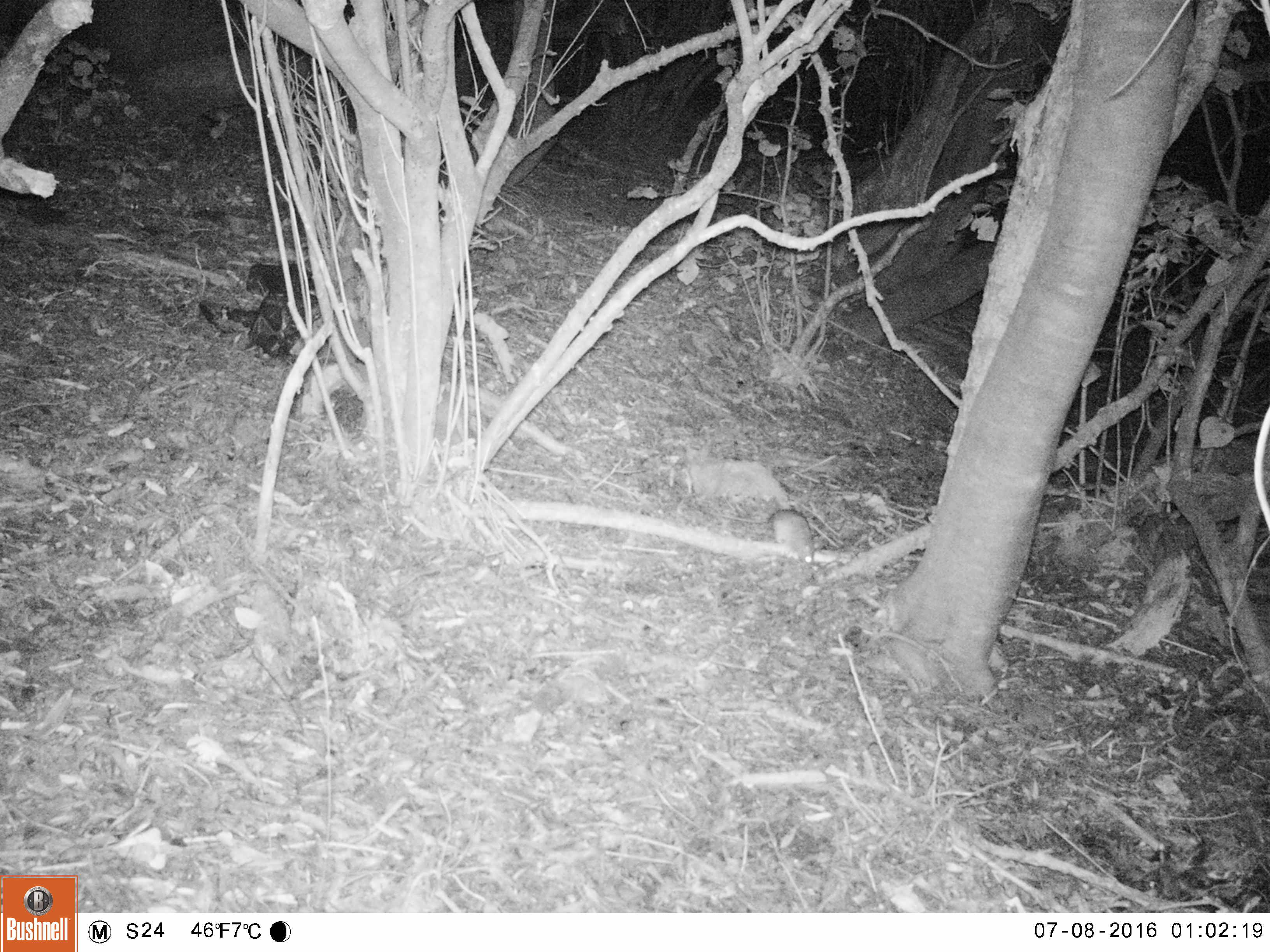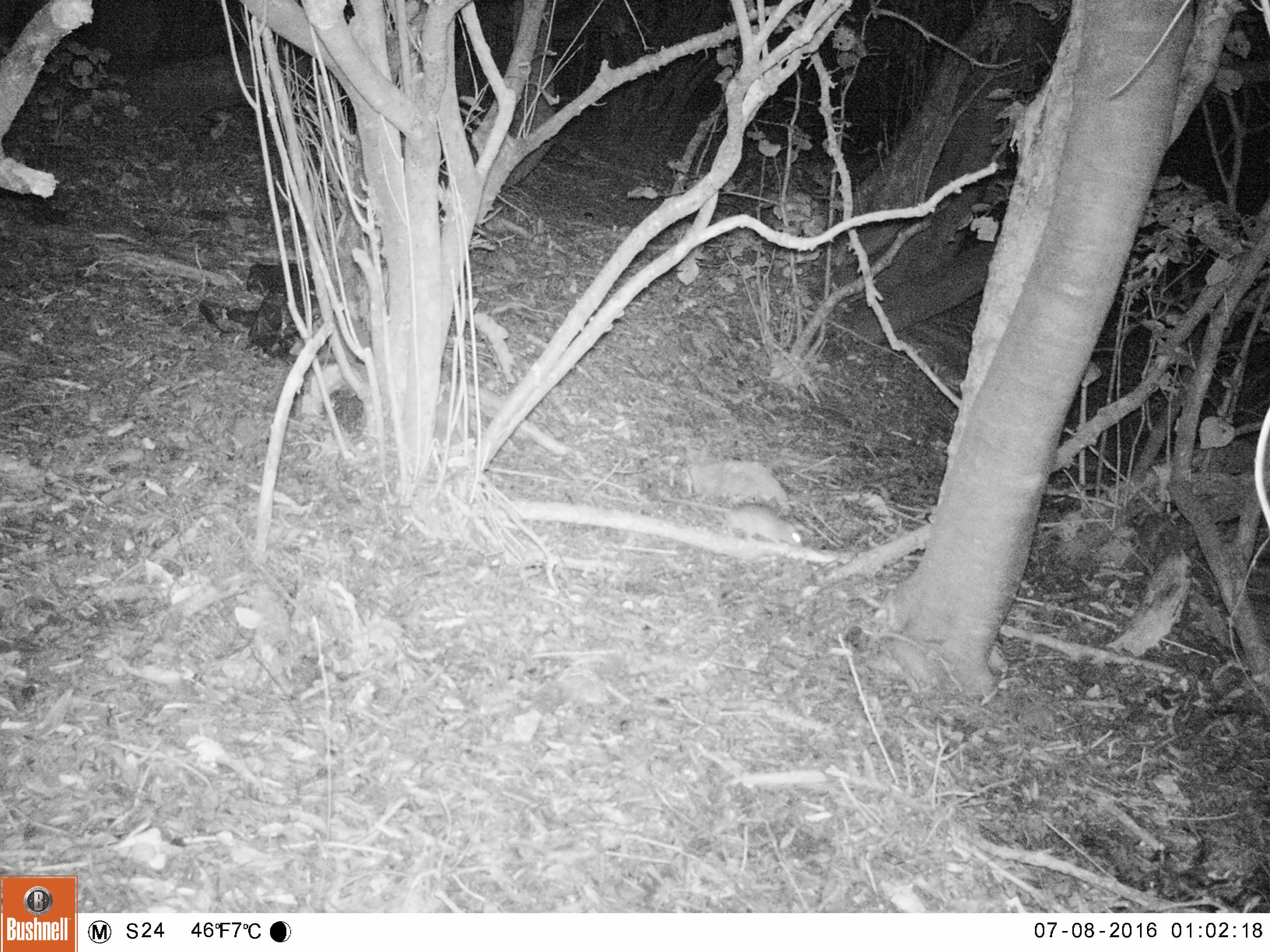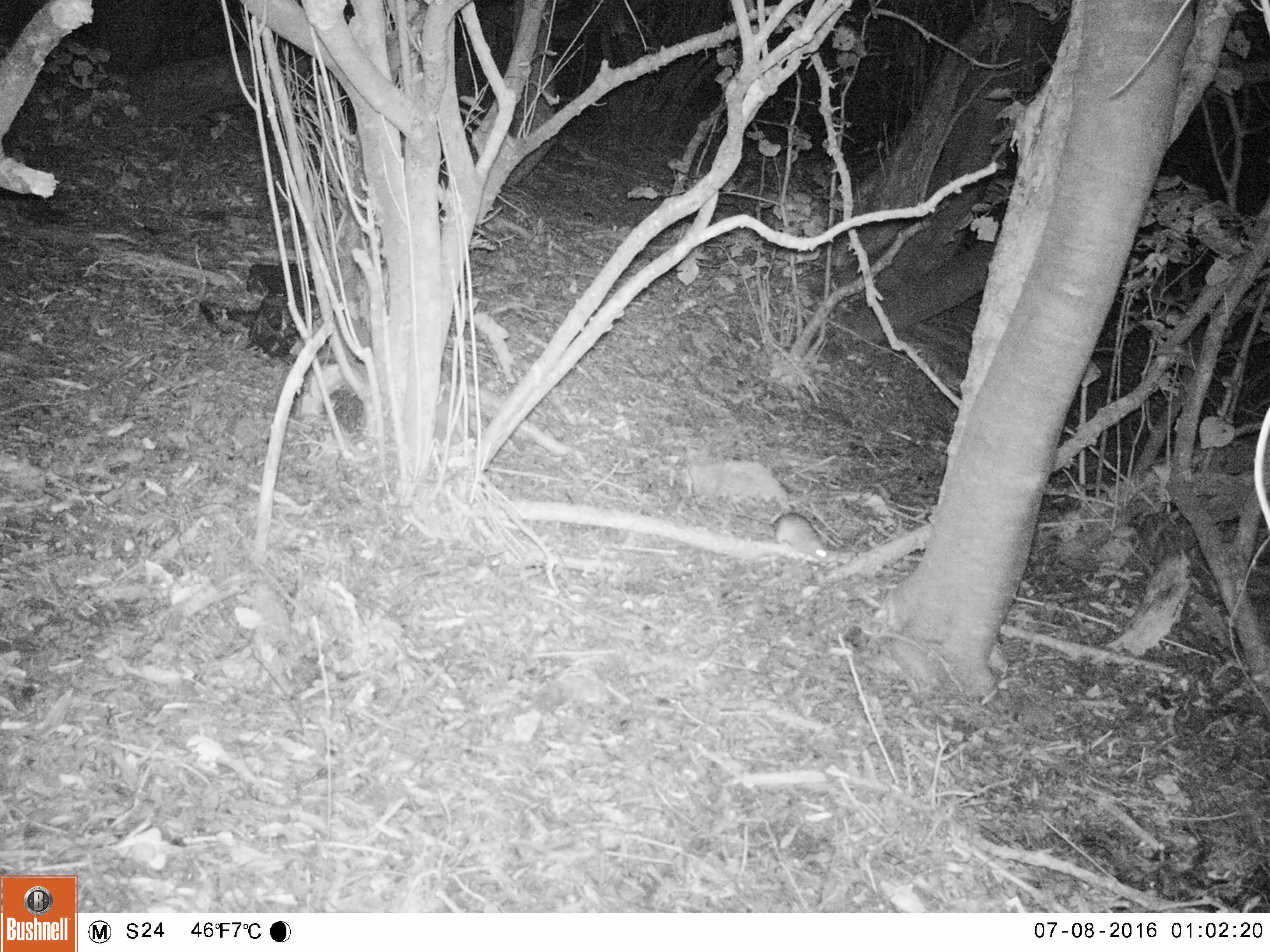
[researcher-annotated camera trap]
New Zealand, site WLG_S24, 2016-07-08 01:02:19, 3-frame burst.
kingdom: Animalia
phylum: Chordata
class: Mammalia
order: Rodentia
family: Muridae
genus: Rattus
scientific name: Rattus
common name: rat